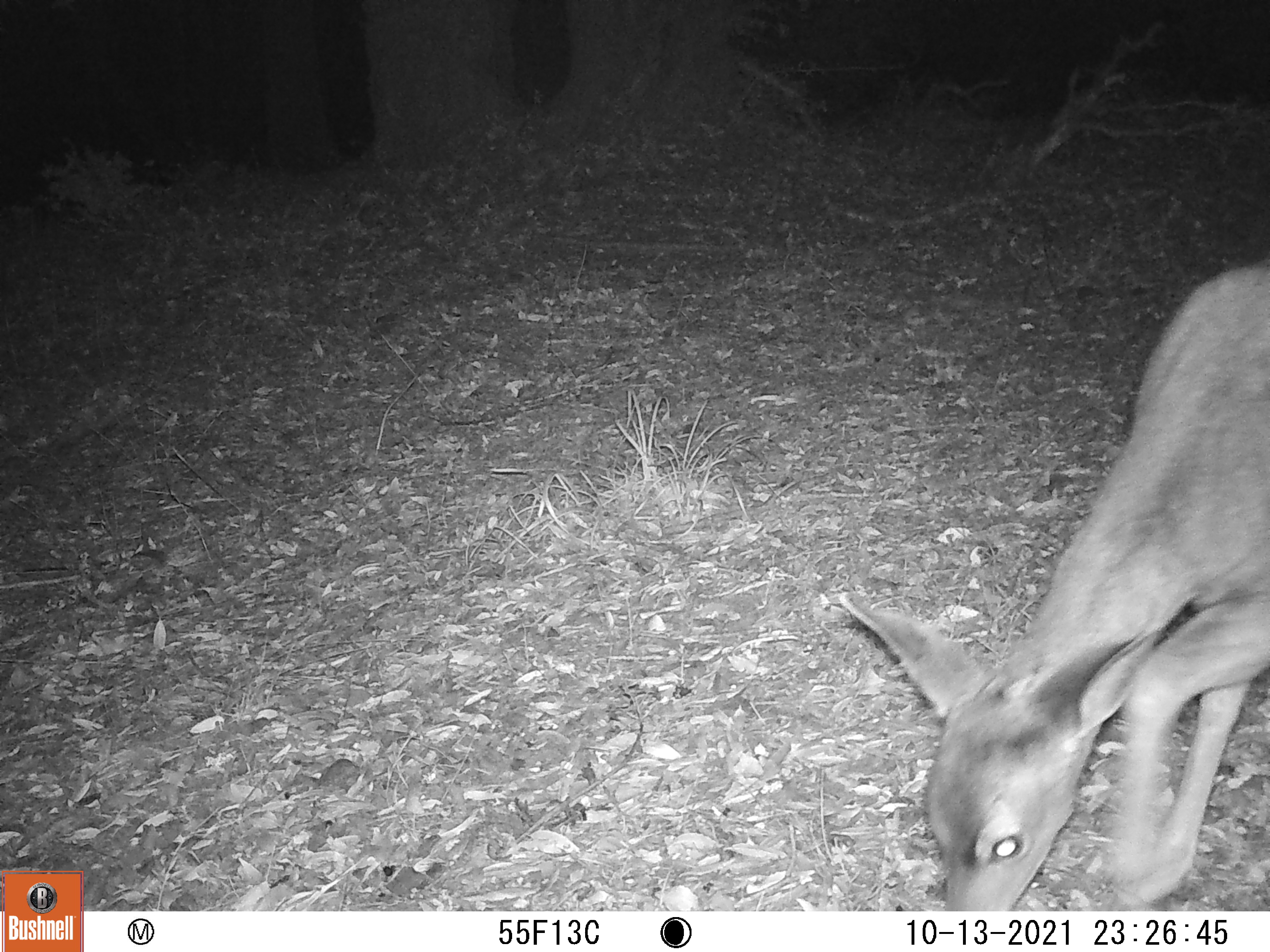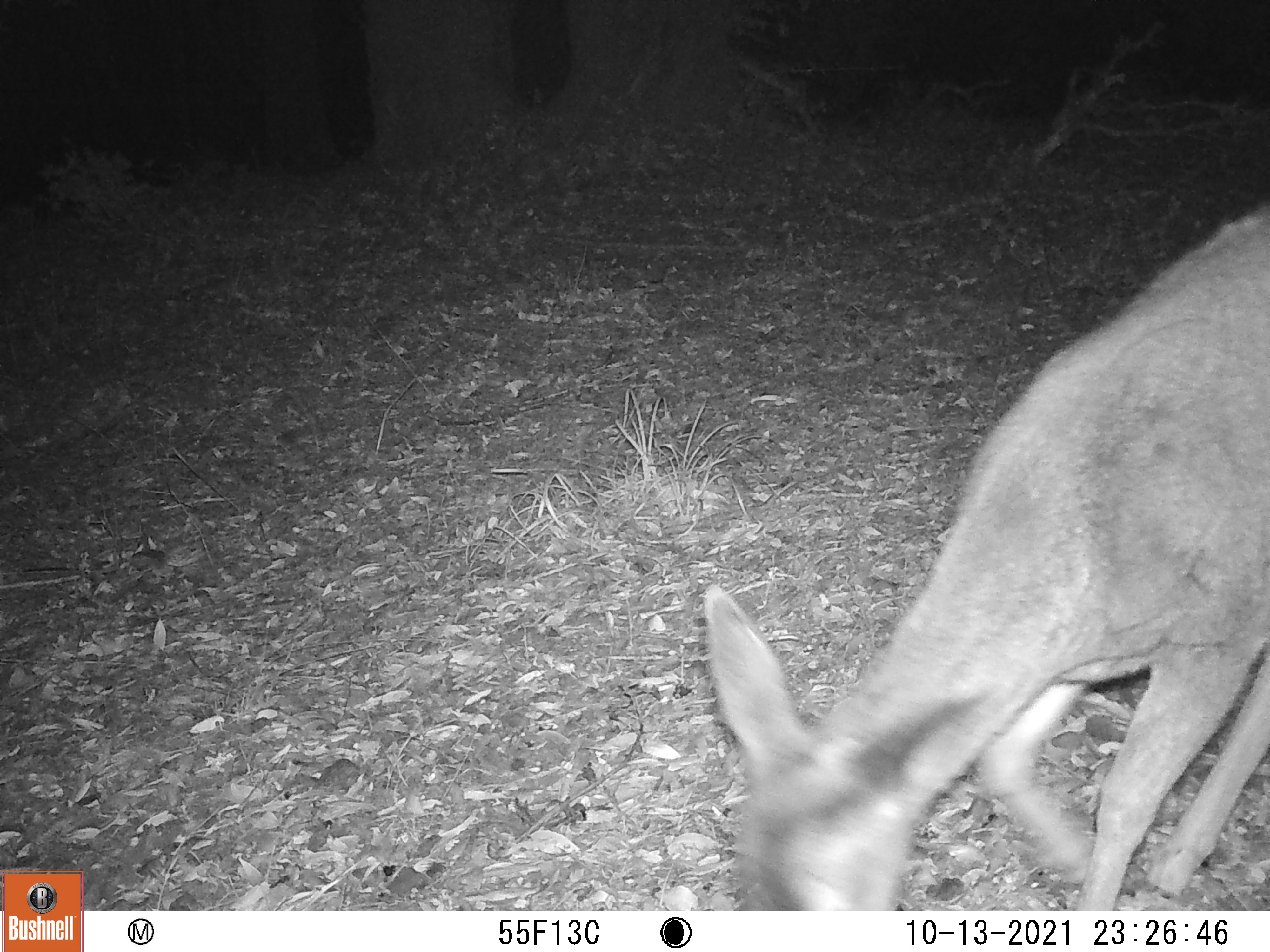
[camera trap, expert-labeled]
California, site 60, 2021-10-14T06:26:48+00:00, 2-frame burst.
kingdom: Animalia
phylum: Chordata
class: Mammalia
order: Artiodactyla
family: Cervidae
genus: Odocoileus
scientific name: Odocoileus hemionus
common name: mule deer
Mule deer (Odocoileus hemionus).